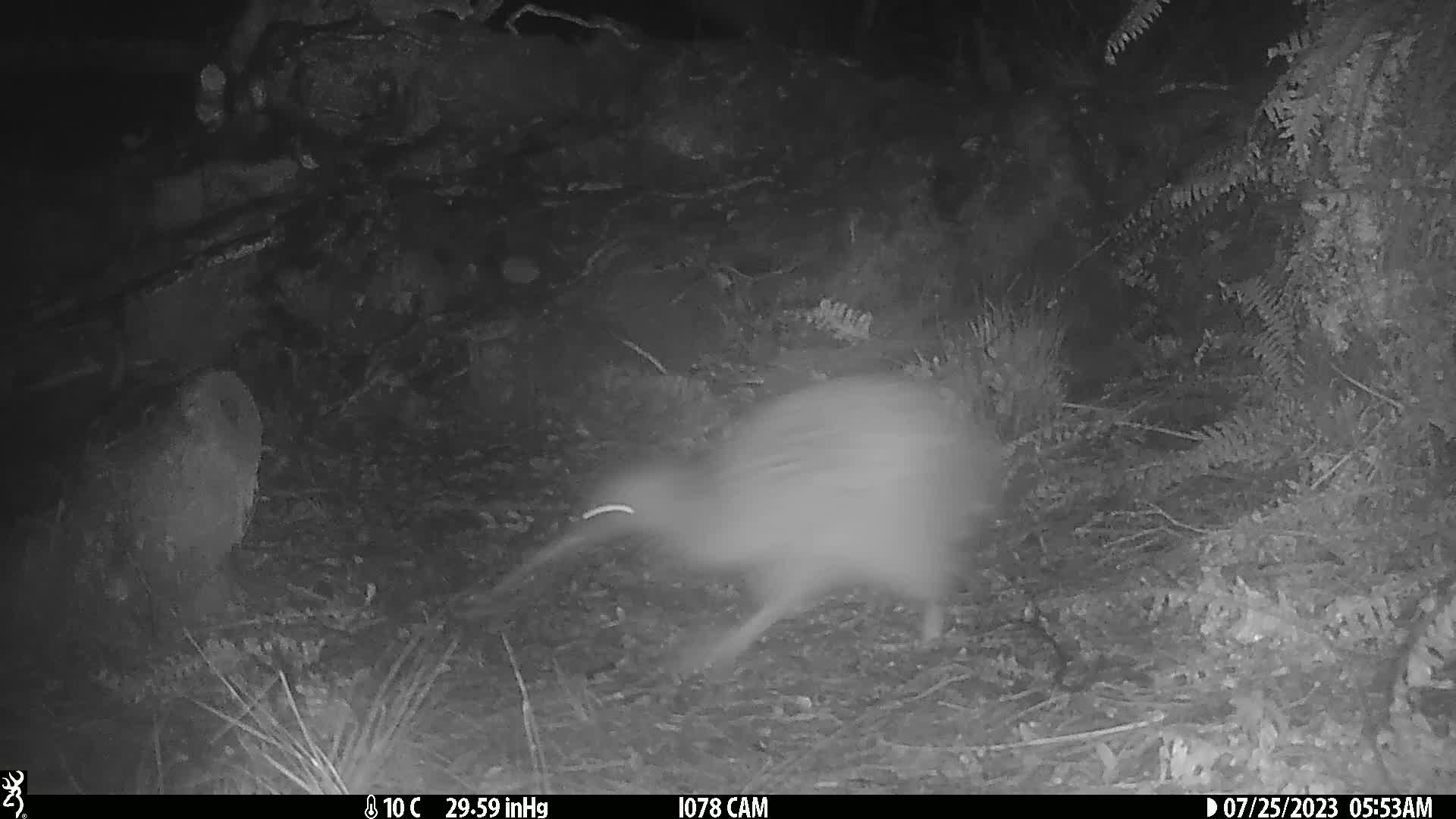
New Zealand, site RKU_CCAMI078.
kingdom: Animalia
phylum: Chordata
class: Aves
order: Apterygiformes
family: Apterygidae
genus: Apteryx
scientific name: Apteryx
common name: kiwi